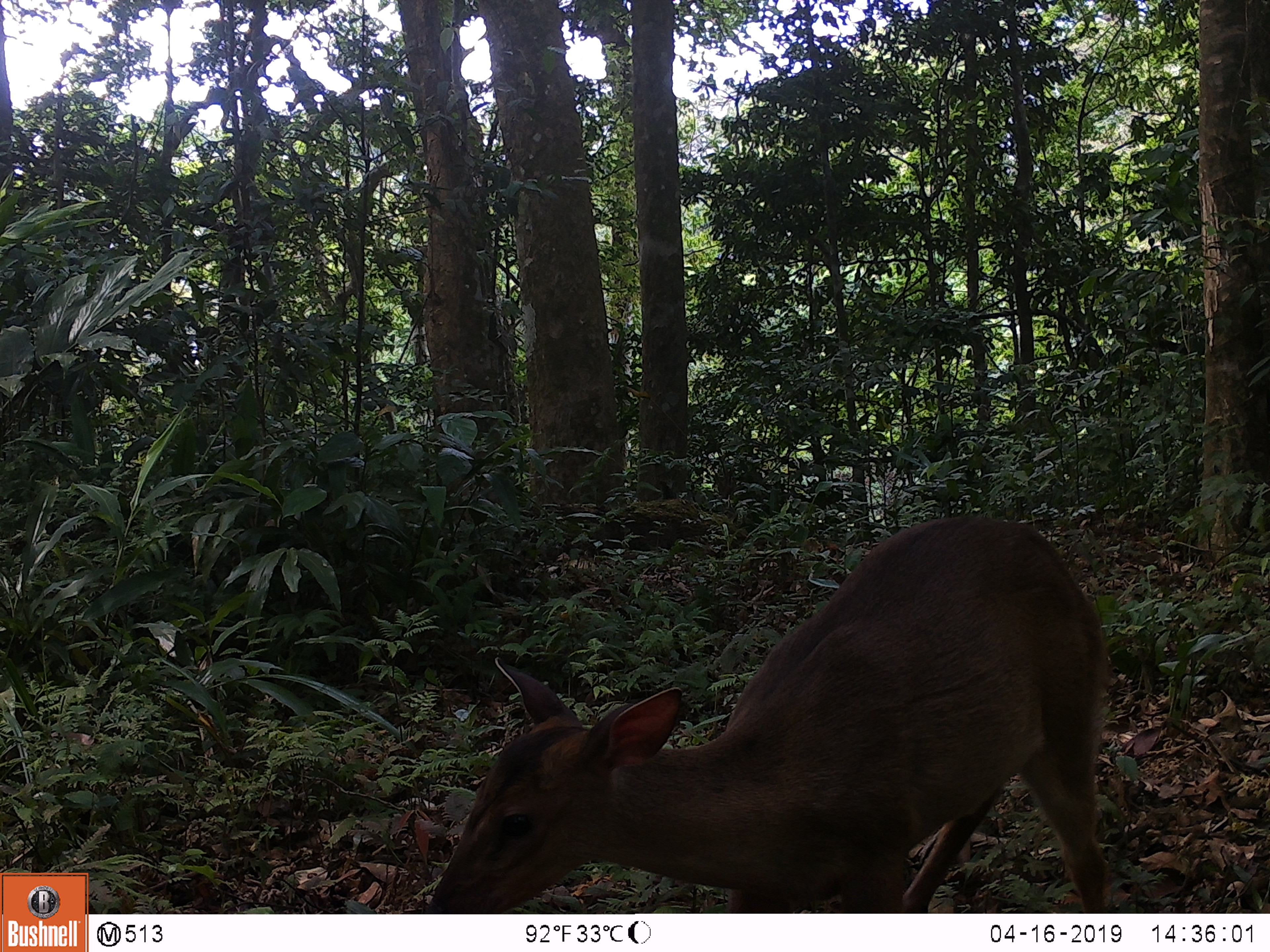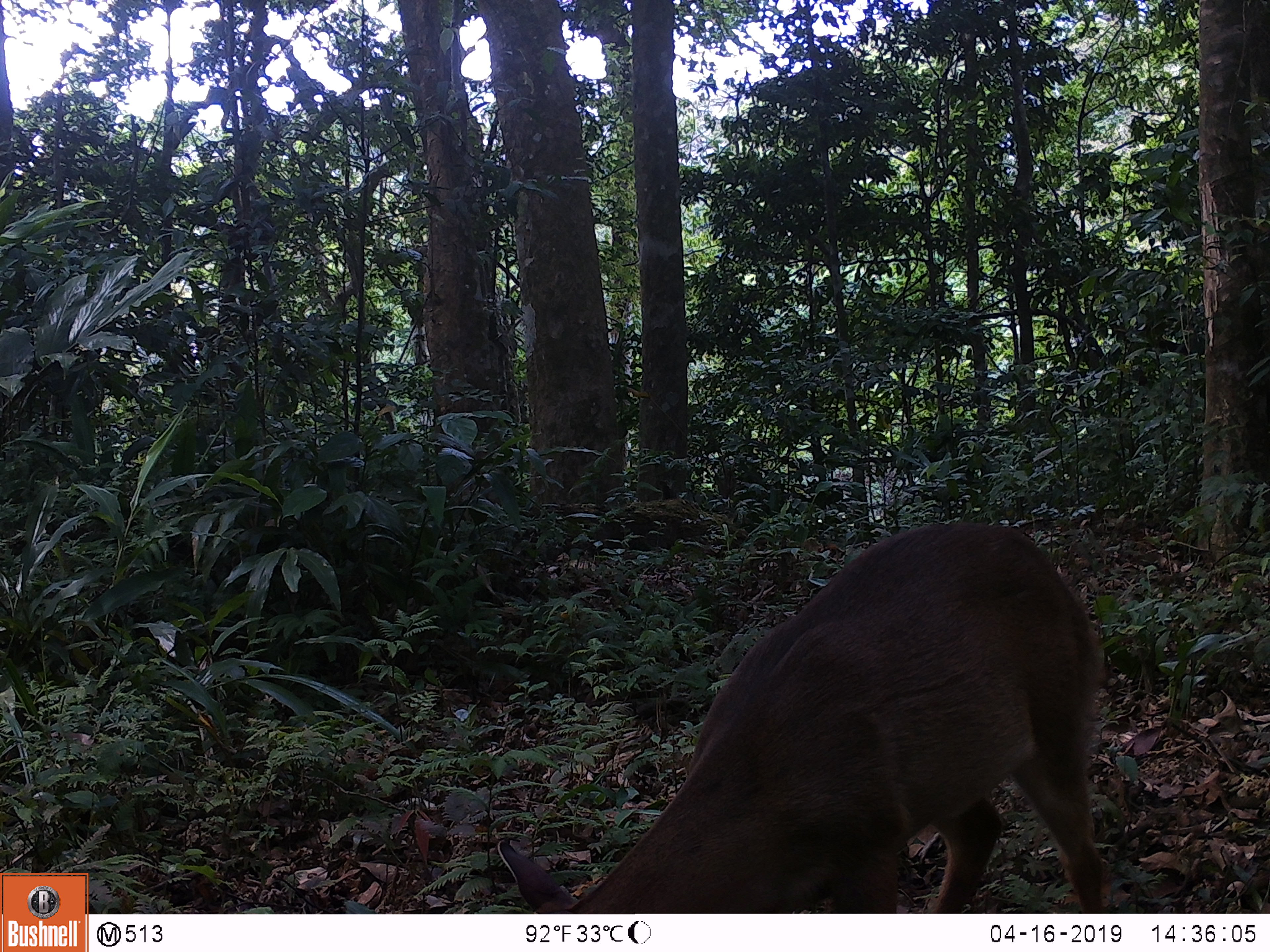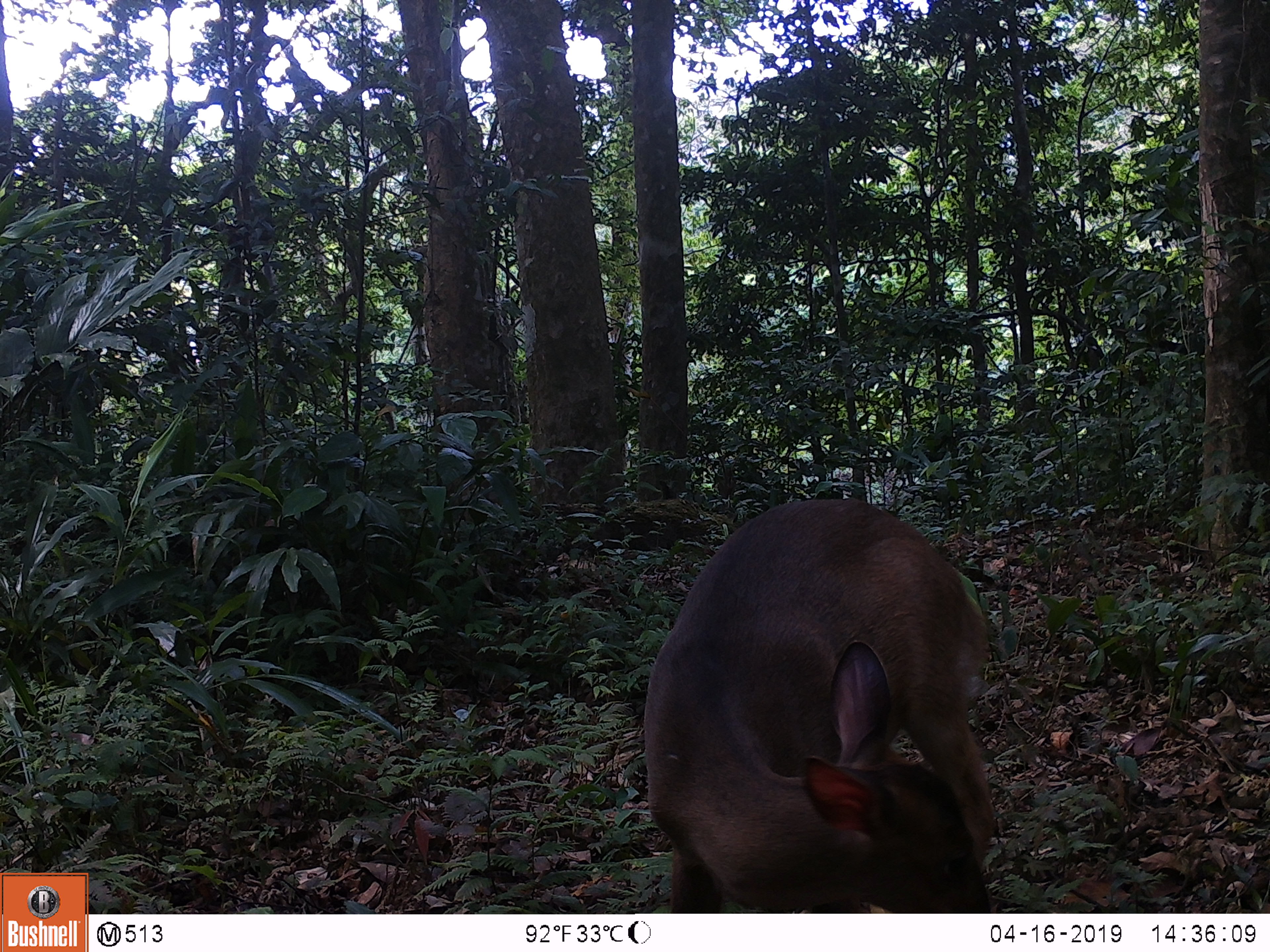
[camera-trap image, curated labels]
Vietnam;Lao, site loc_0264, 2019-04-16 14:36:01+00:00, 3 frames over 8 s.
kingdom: Animalia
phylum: Chordata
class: Mammalia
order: Artiodactyla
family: Cervidae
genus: Muntiacus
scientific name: Muntiacus vuquangensis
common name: large-antlered muntjac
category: large antlered muntjac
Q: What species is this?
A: Large antlered muntjac (large-antlered muntjac) (Muntiacus vuquangensis).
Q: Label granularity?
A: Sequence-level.